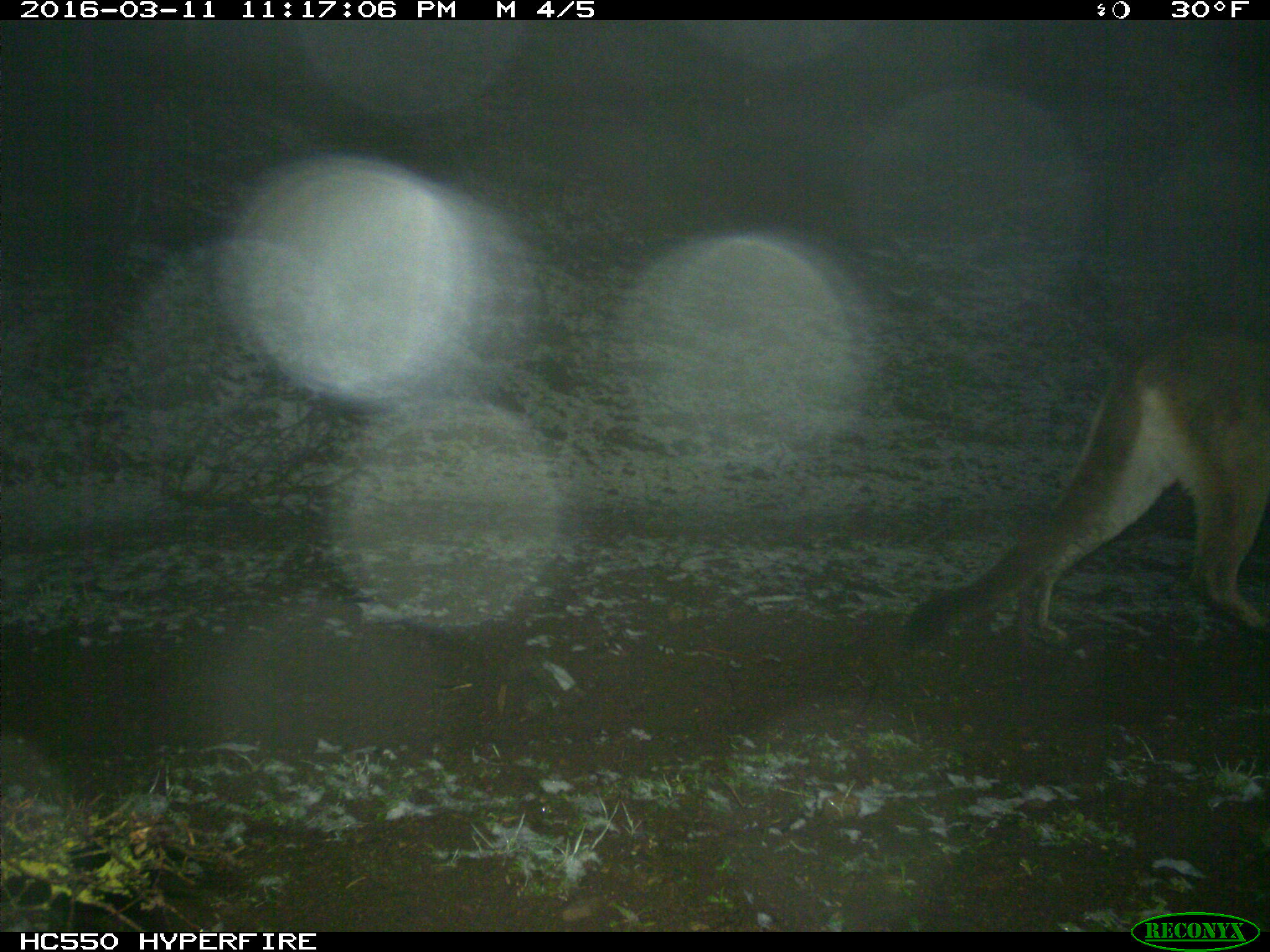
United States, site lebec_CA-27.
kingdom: Animalia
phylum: Chordata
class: Mammalia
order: Carnivora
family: Felidae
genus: Puma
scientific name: Puma concolor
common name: mountain lion